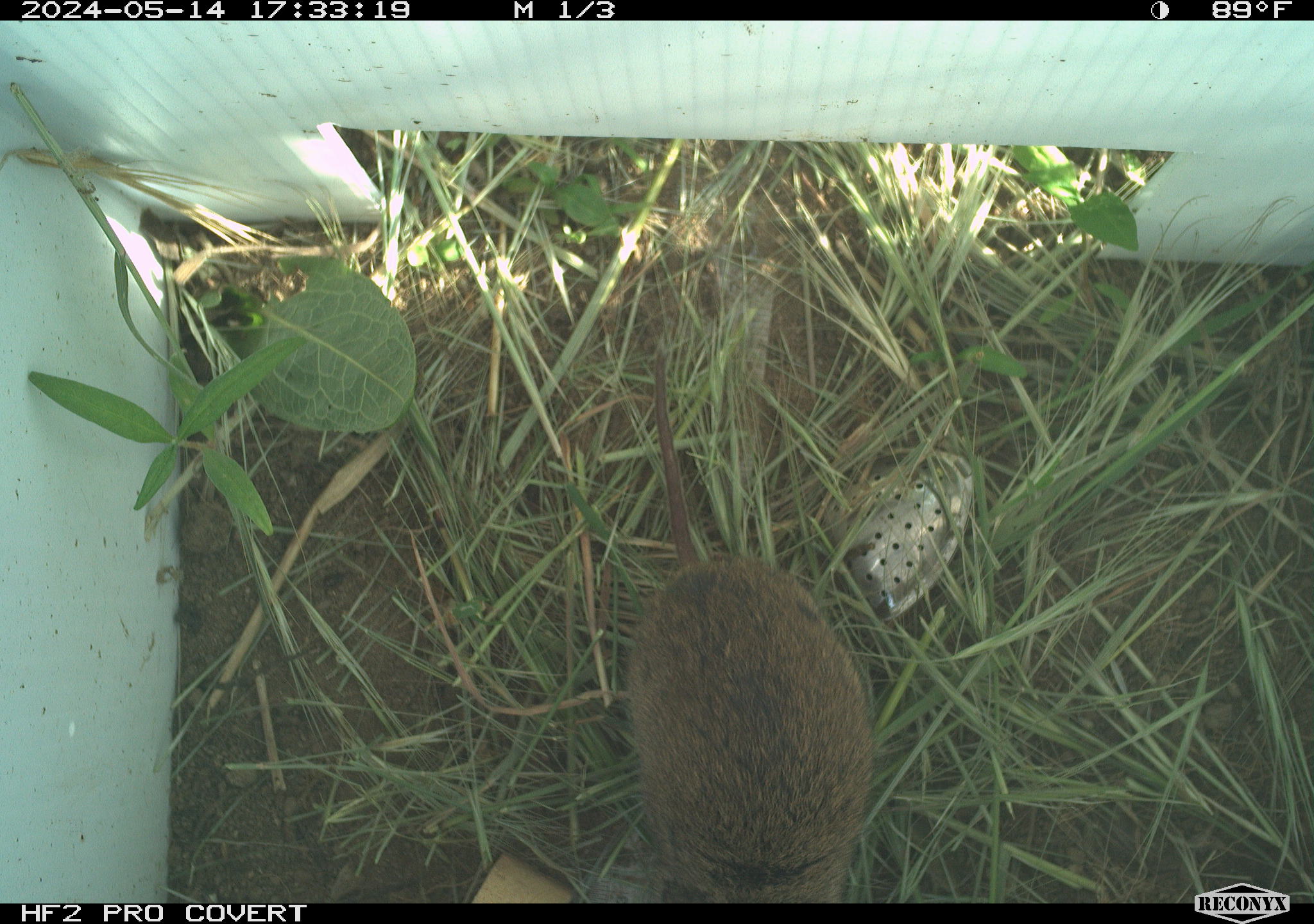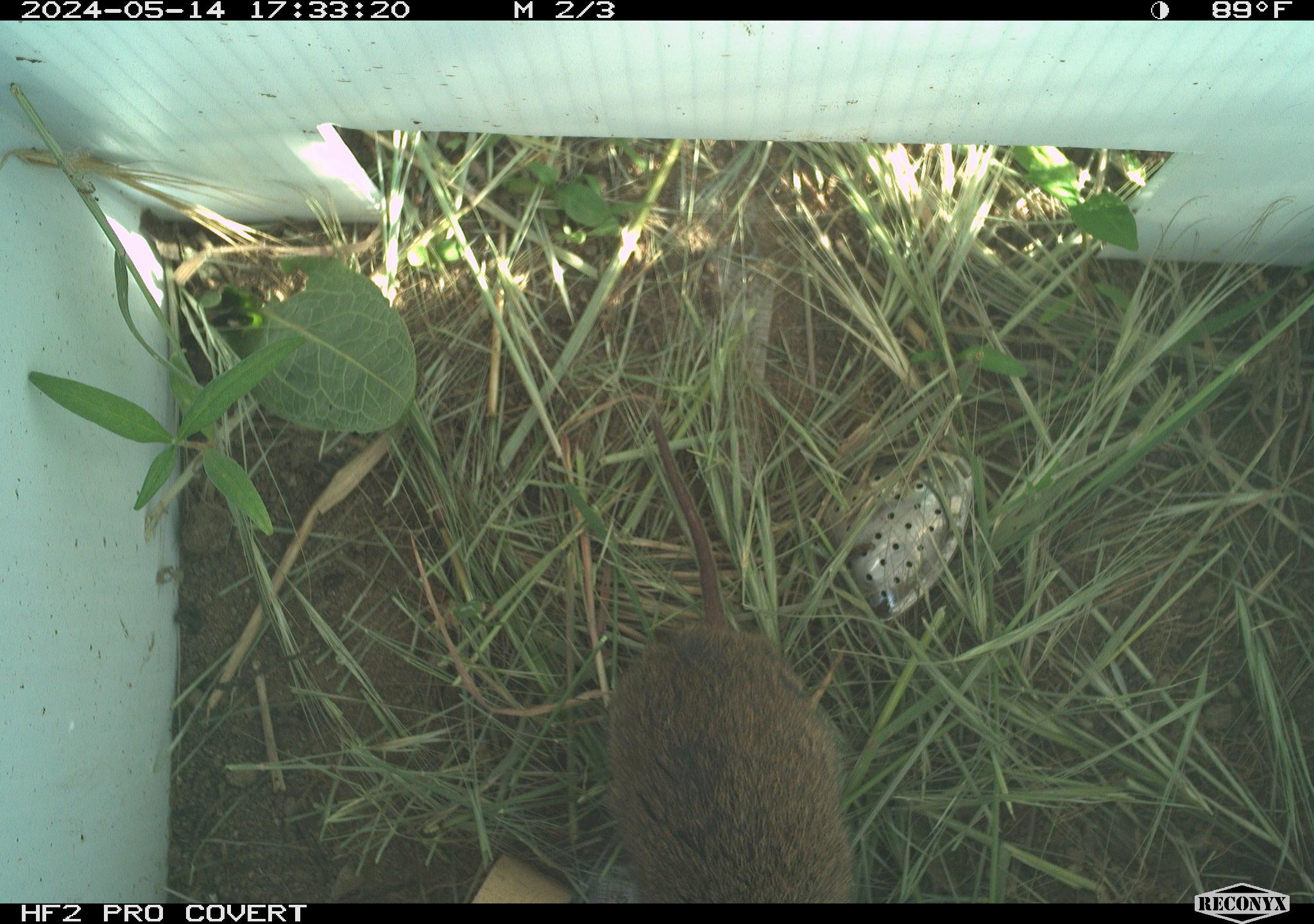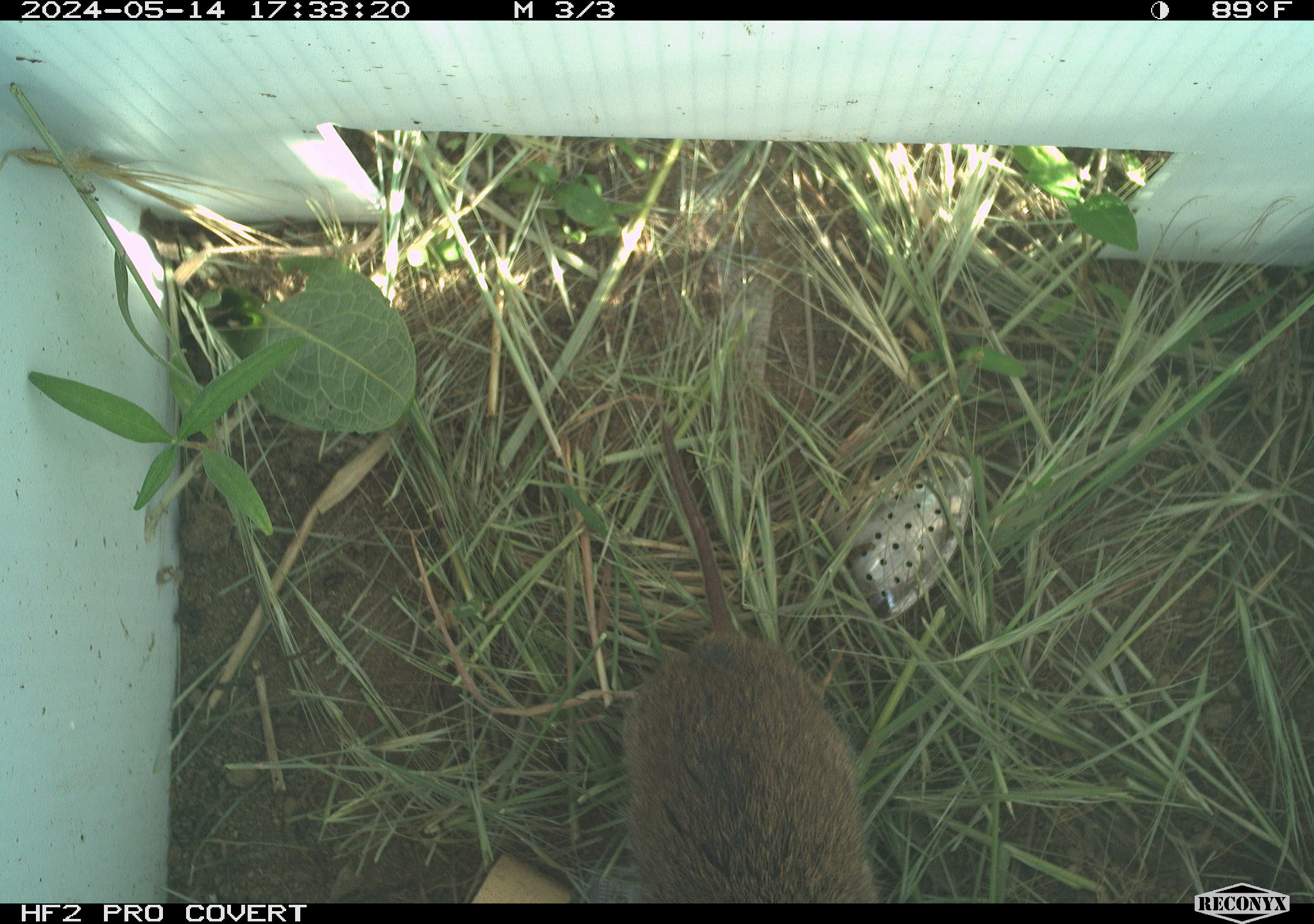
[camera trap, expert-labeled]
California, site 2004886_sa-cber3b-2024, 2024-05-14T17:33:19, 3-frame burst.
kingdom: Animalia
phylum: Chordata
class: Mammalia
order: Rodentia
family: Cricetidae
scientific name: Arvicolinae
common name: voles, lemmings, and muskrats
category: arvicolinae subfamily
Arvicolinae subfamily (voles, lemmings, and muskrats) (Arvicolinae).